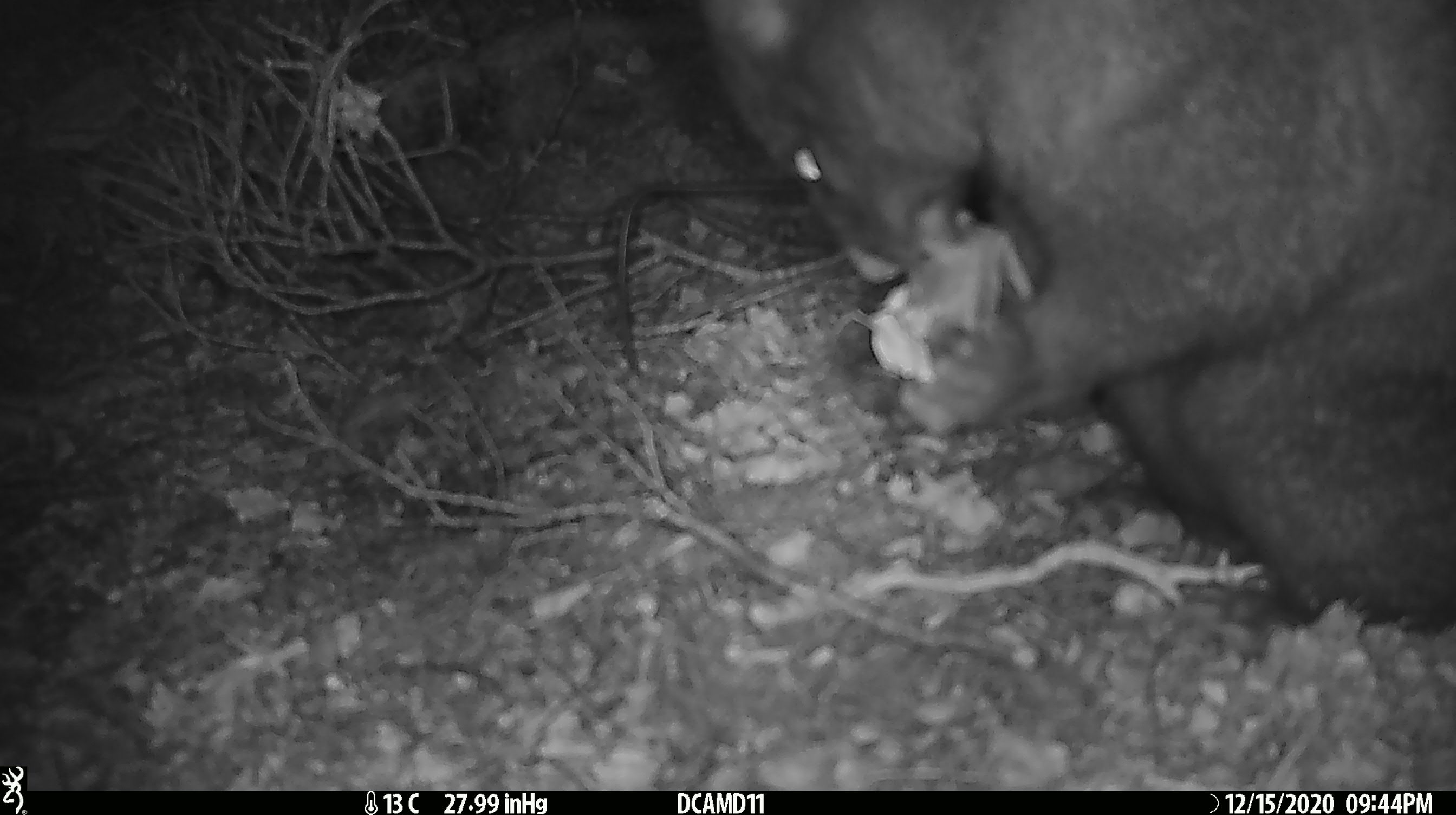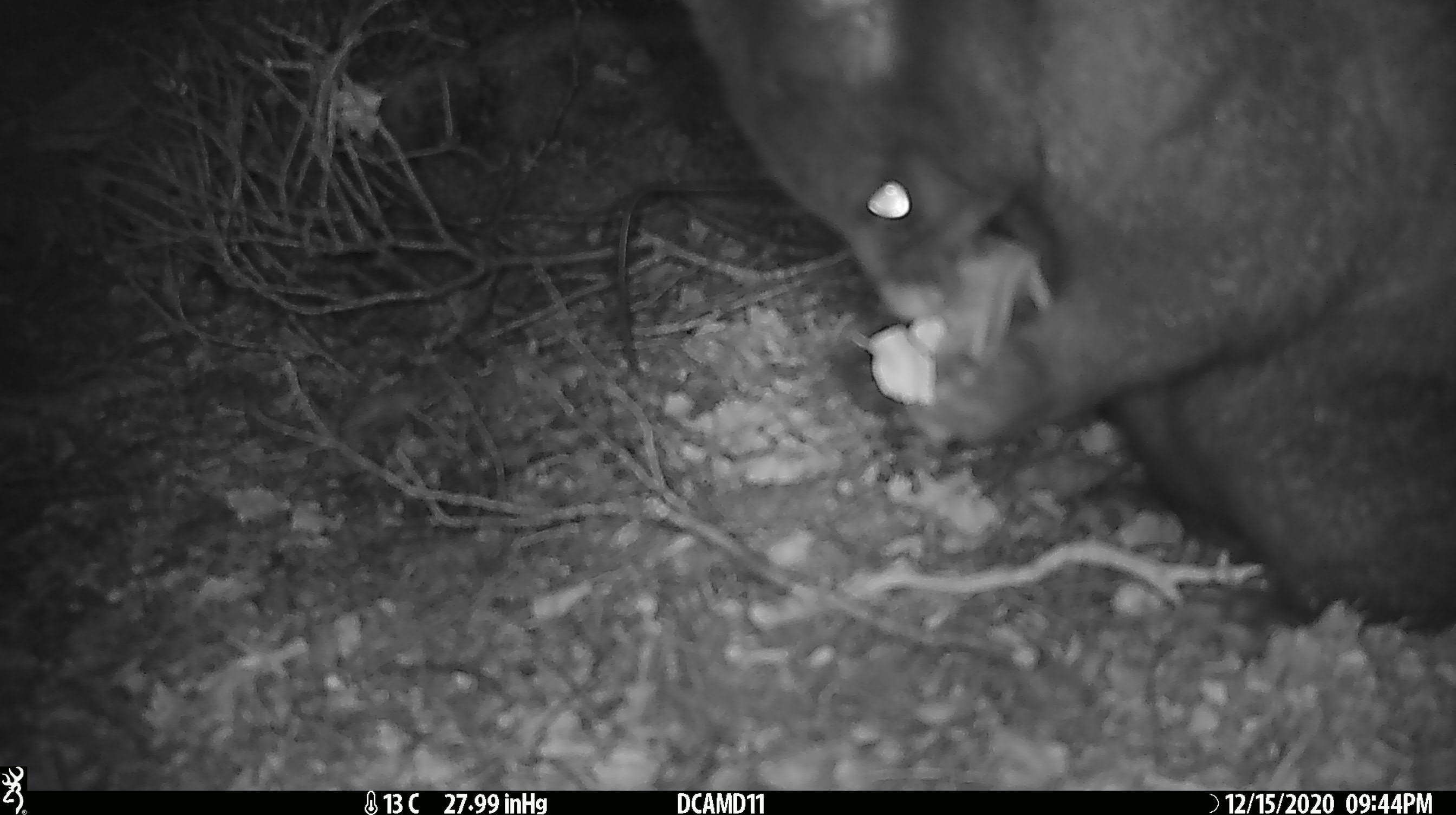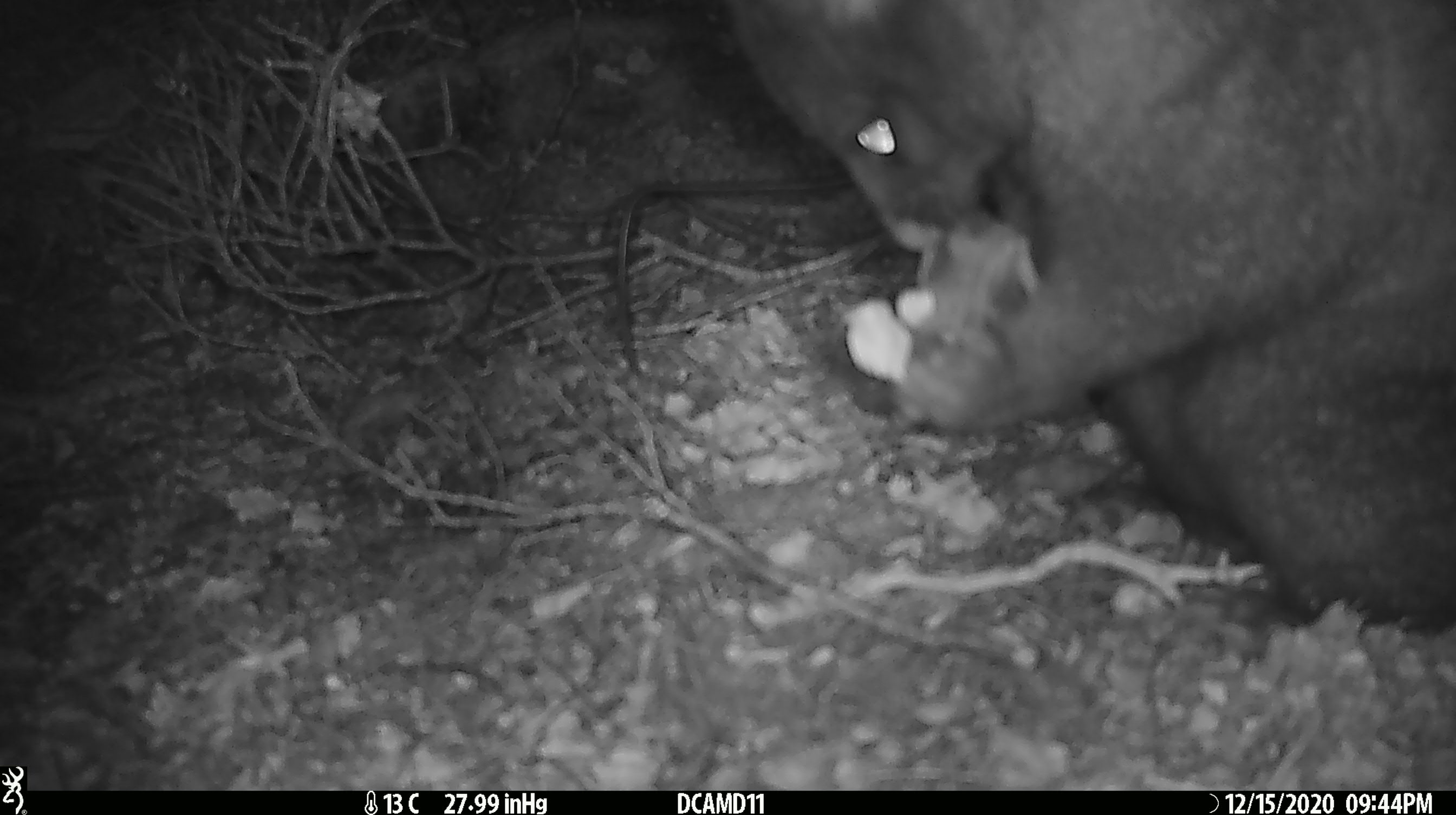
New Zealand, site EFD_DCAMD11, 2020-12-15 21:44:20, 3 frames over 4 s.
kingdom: Animalia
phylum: Chordata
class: Mammalia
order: Diprotodontia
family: Phalangeridae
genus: Trichosurus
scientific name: Trichosurus vulpecula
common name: common brushtail possum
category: possum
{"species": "possum (common brushtail possum) (Trichosurus vulpecula)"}